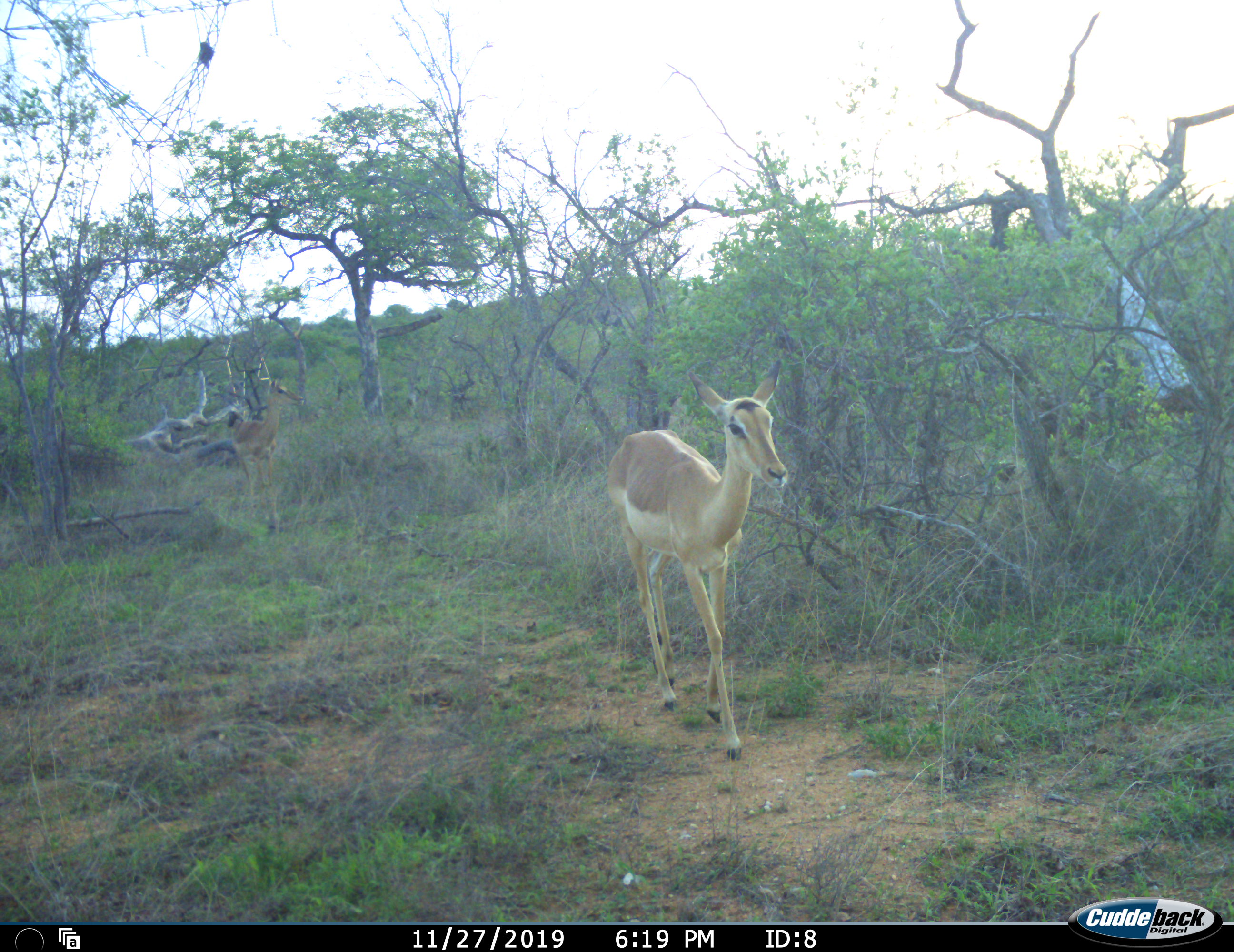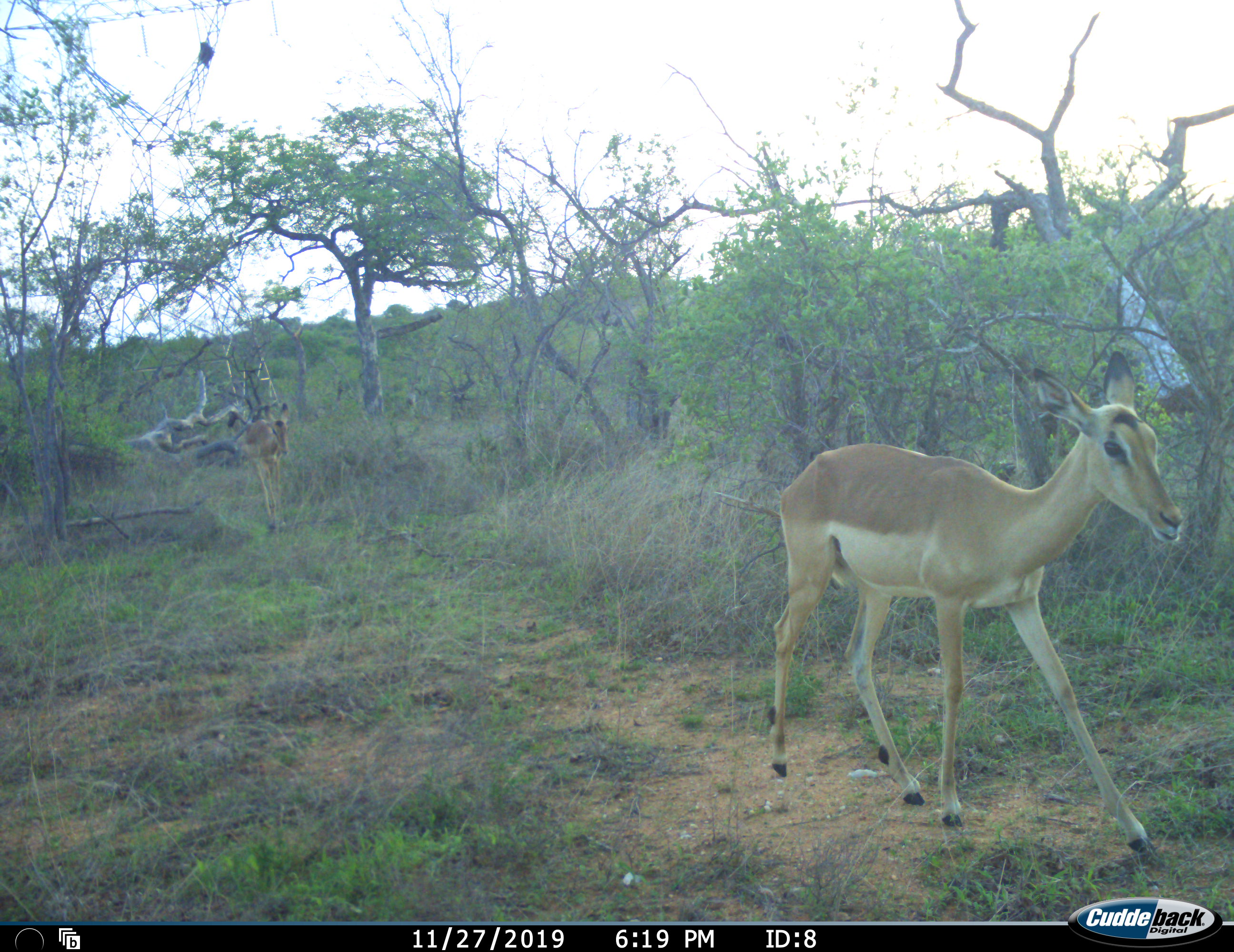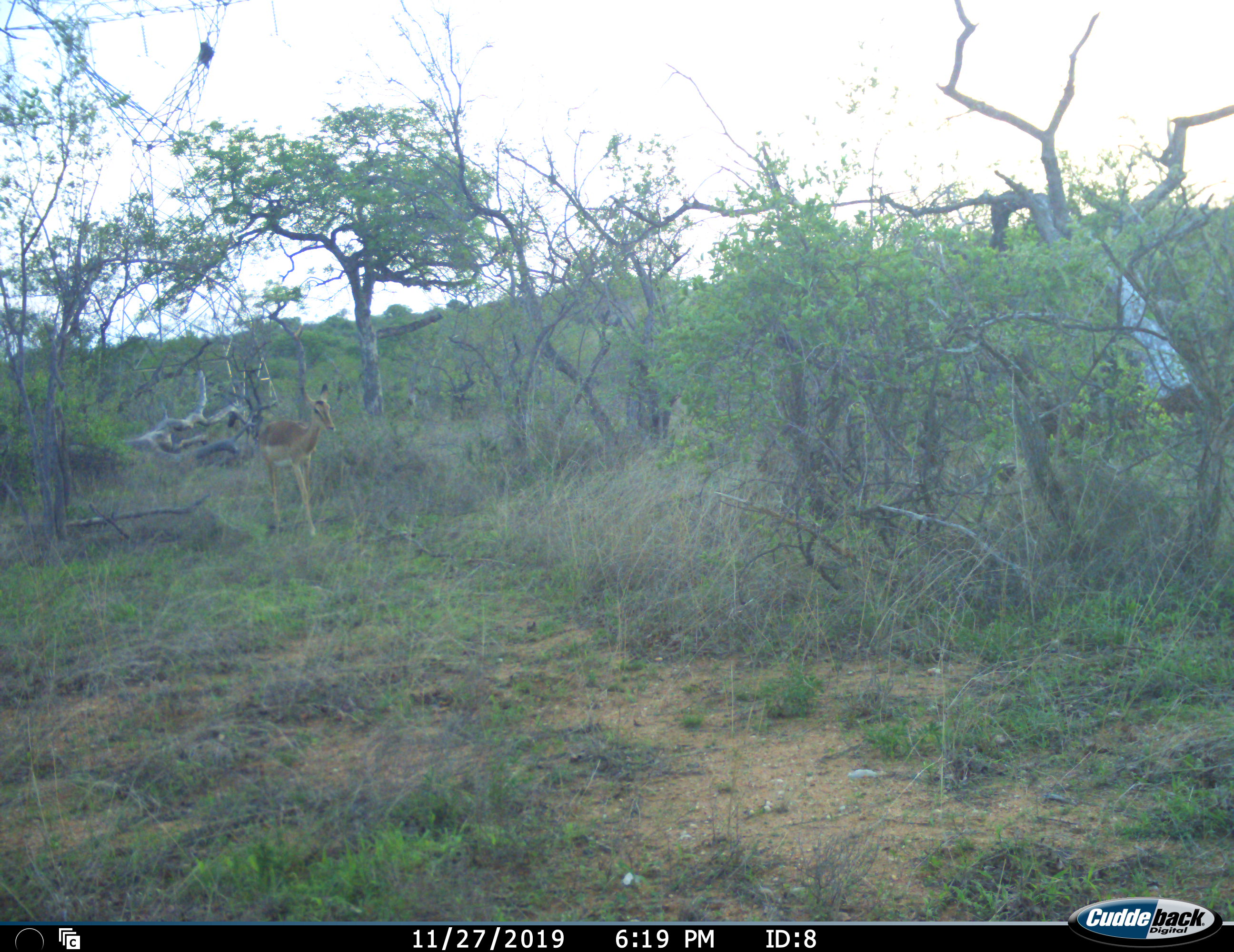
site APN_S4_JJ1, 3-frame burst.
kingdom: Animalia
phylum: Chordata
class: Mammalia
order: Artiodactyla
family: Bovidae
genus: Aepyceros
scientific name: Aepyceros melampus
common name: impala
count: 2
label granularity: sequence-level